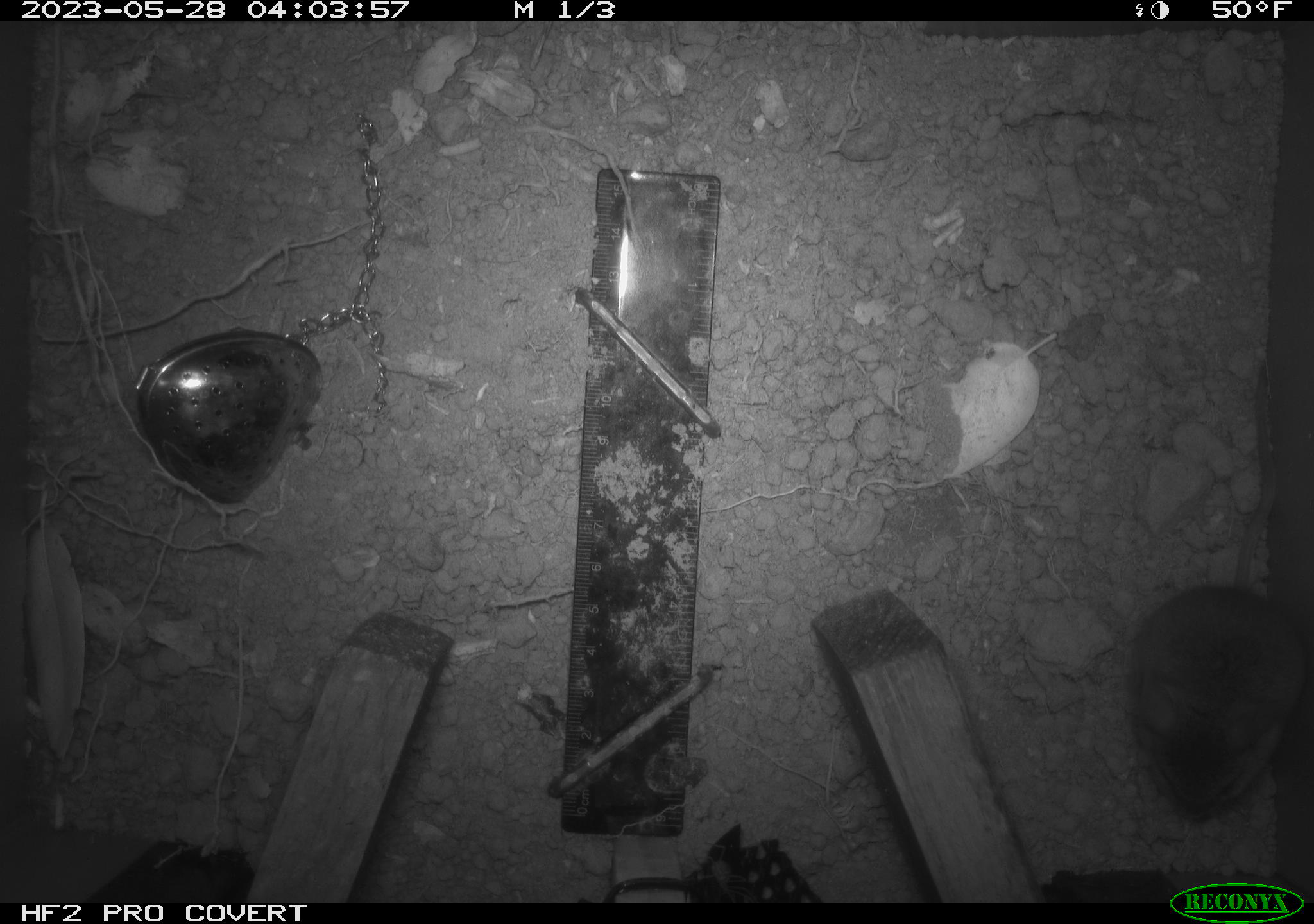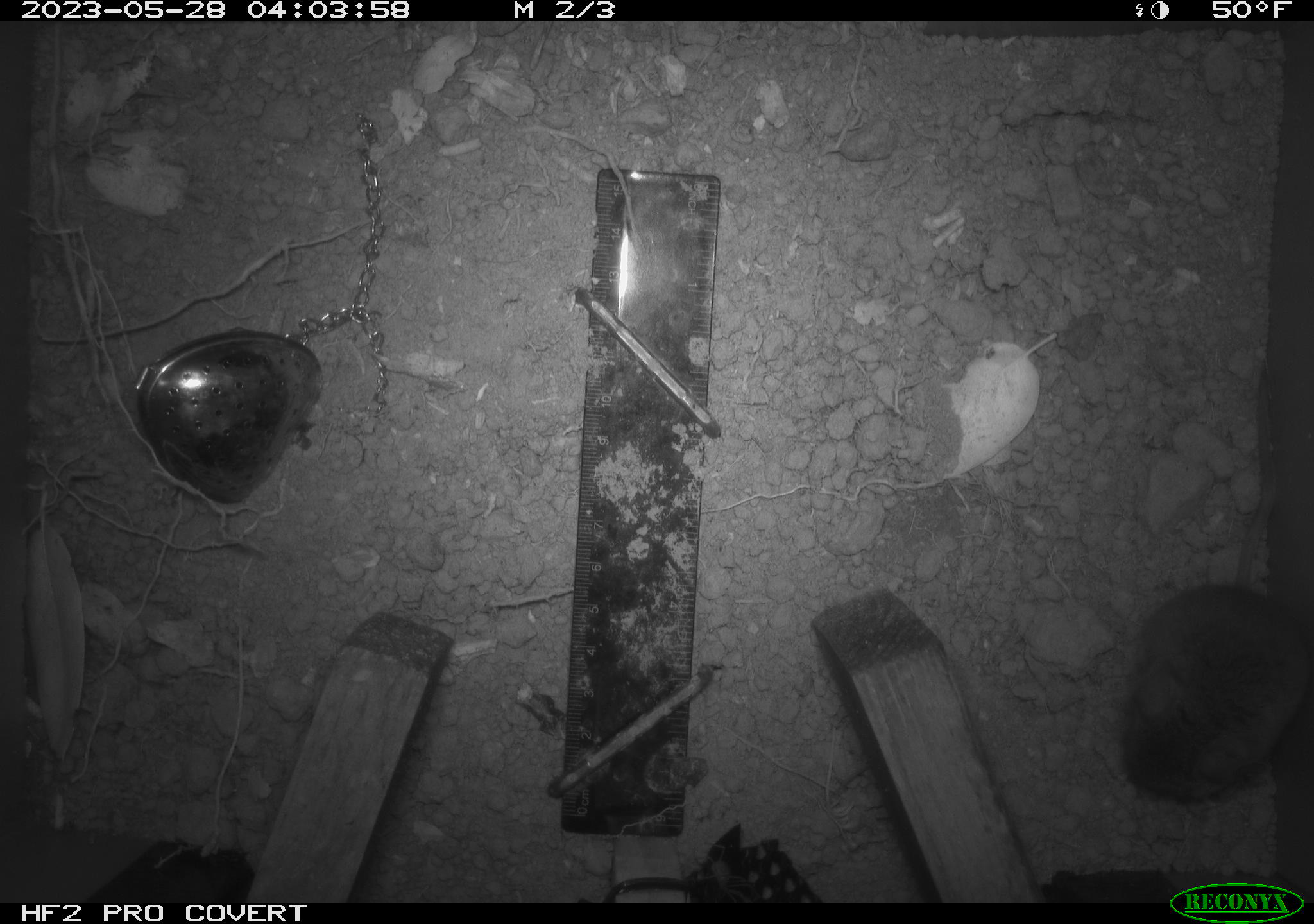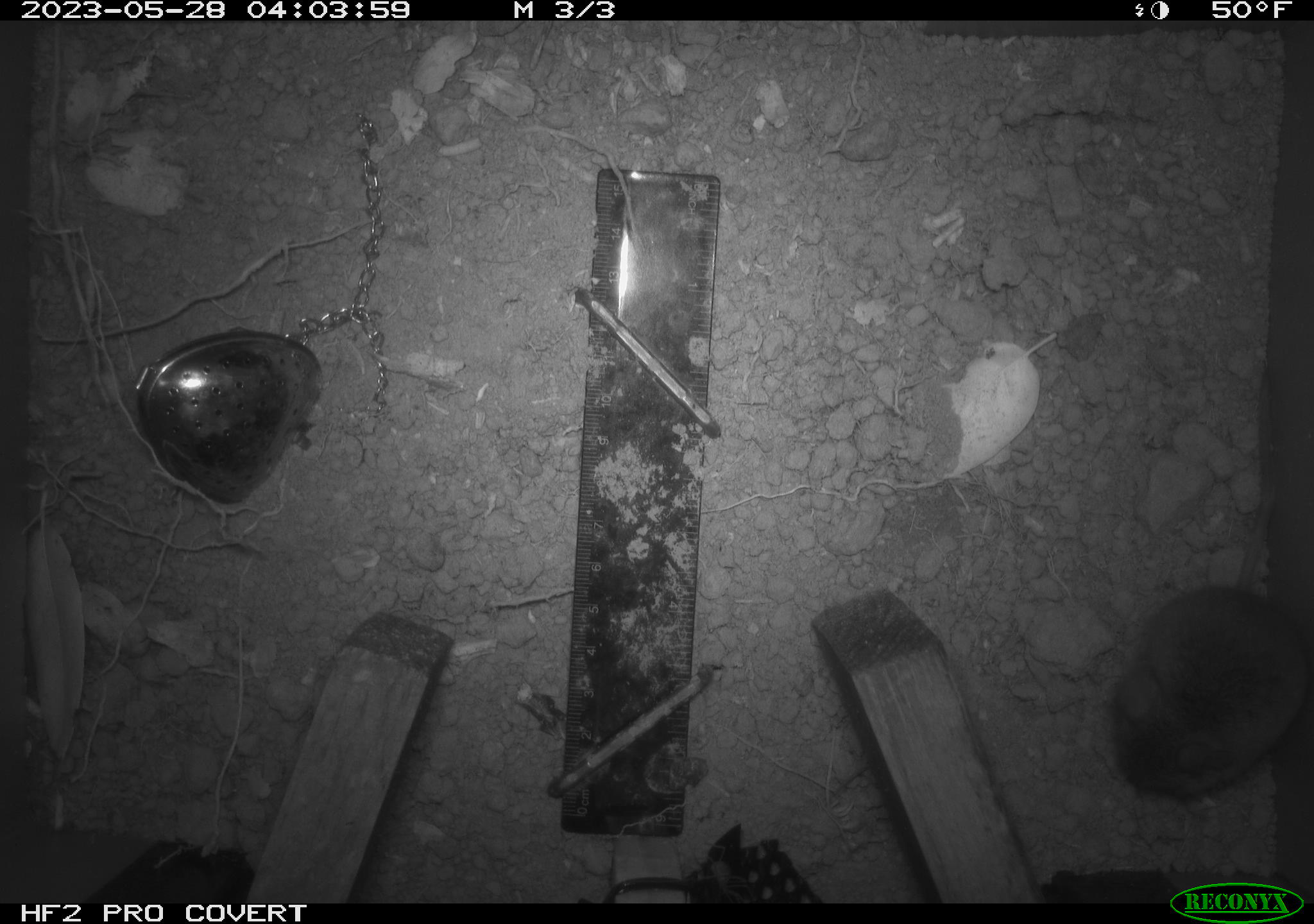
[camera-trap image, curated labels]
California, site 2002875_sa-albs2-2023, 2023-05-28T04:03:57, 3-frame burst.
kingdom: Animalia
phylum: Chordata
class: Mammalia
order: Rodentia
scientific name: Rodentia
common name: mouse species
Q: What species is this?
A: Mouse species (Rodentia).